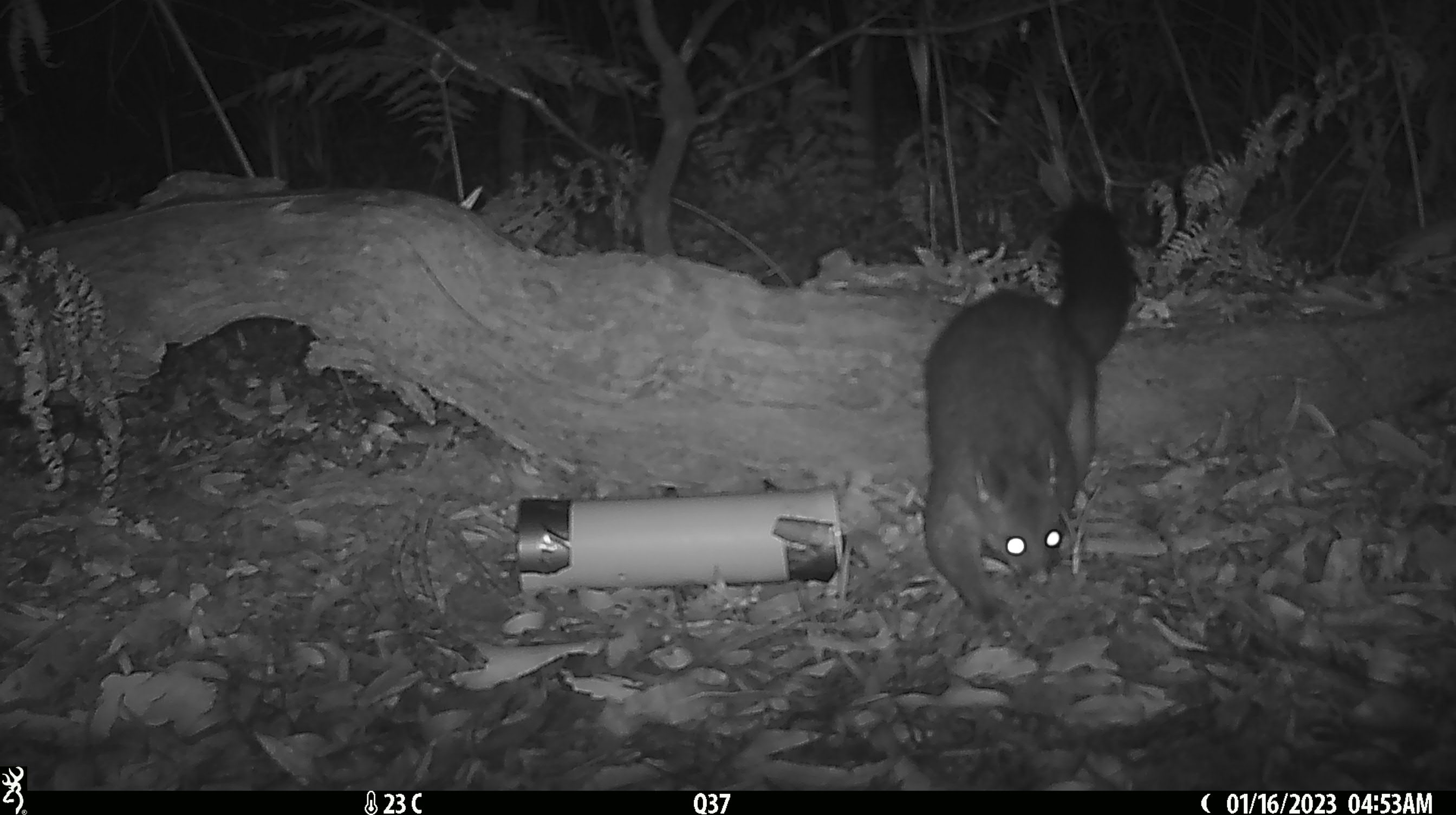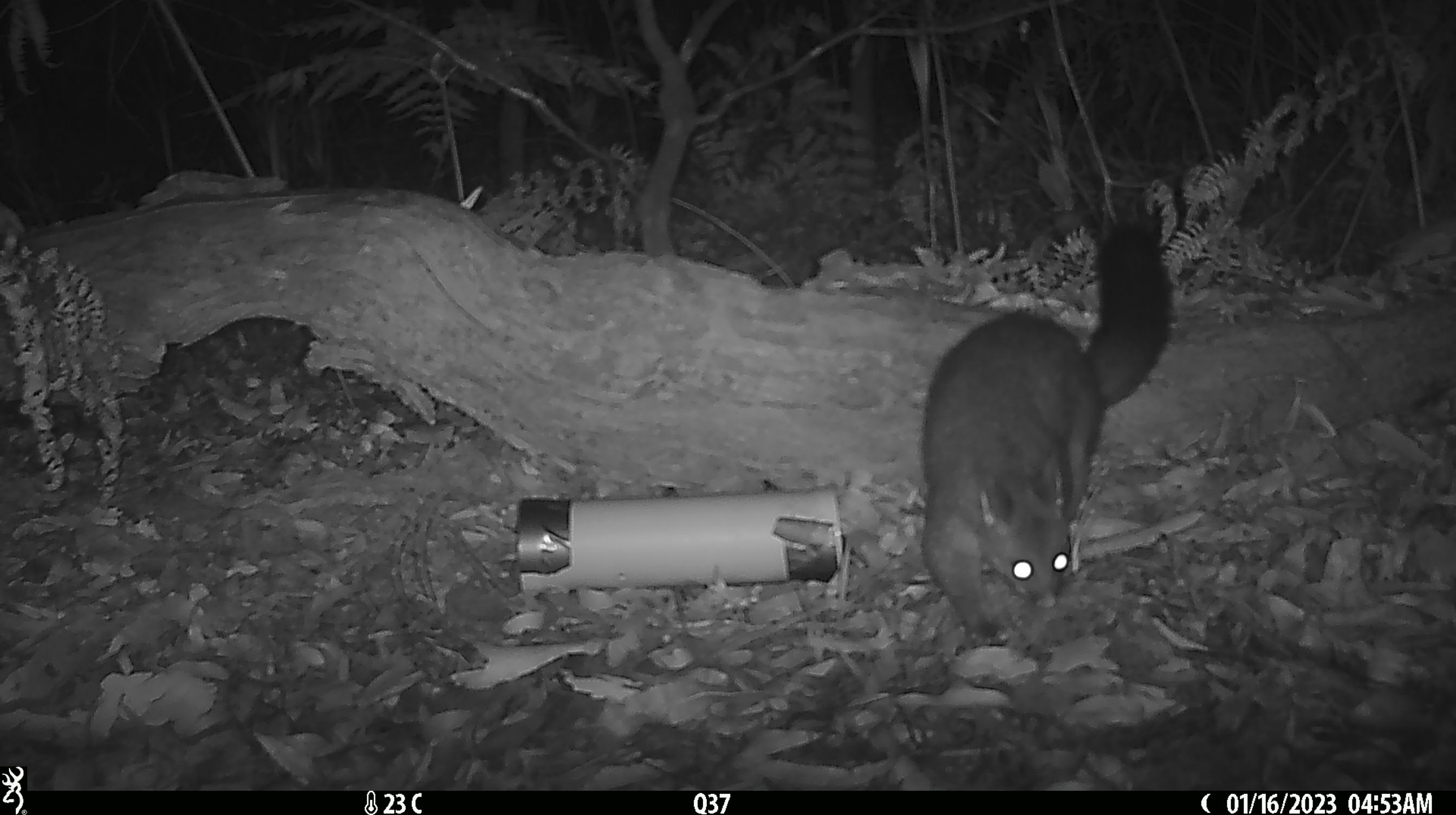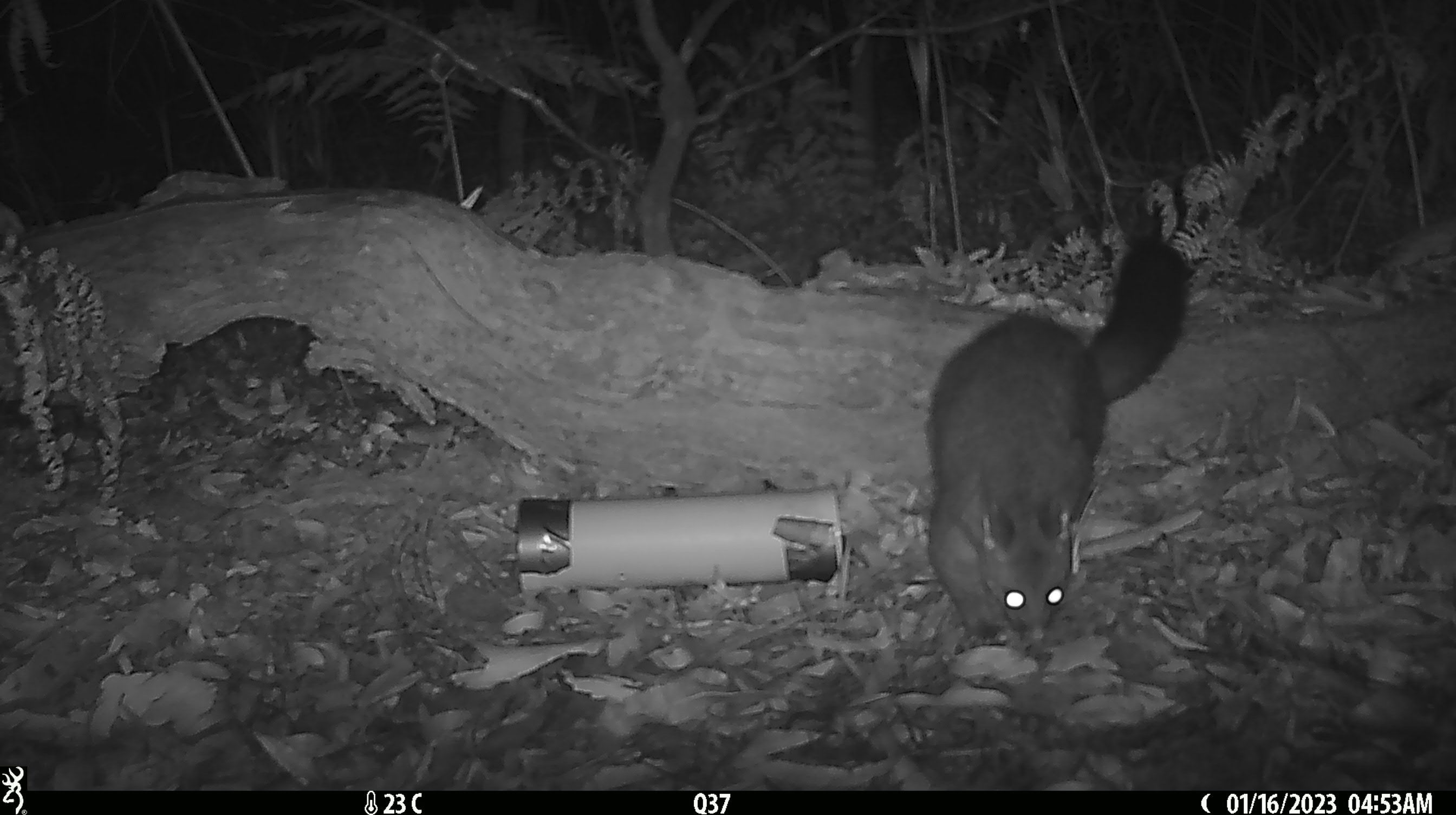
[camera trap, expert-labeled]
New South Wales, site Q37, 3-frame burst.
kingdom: Animalia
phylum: Chordata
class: Mammalia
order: Diprotodontia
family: Phalangeridae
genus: Trichosurus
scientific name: Trichosurus vulpecula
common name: common brushtail possum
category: possum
Possum (common brushtail possum) (Trichosurus vulpecula).